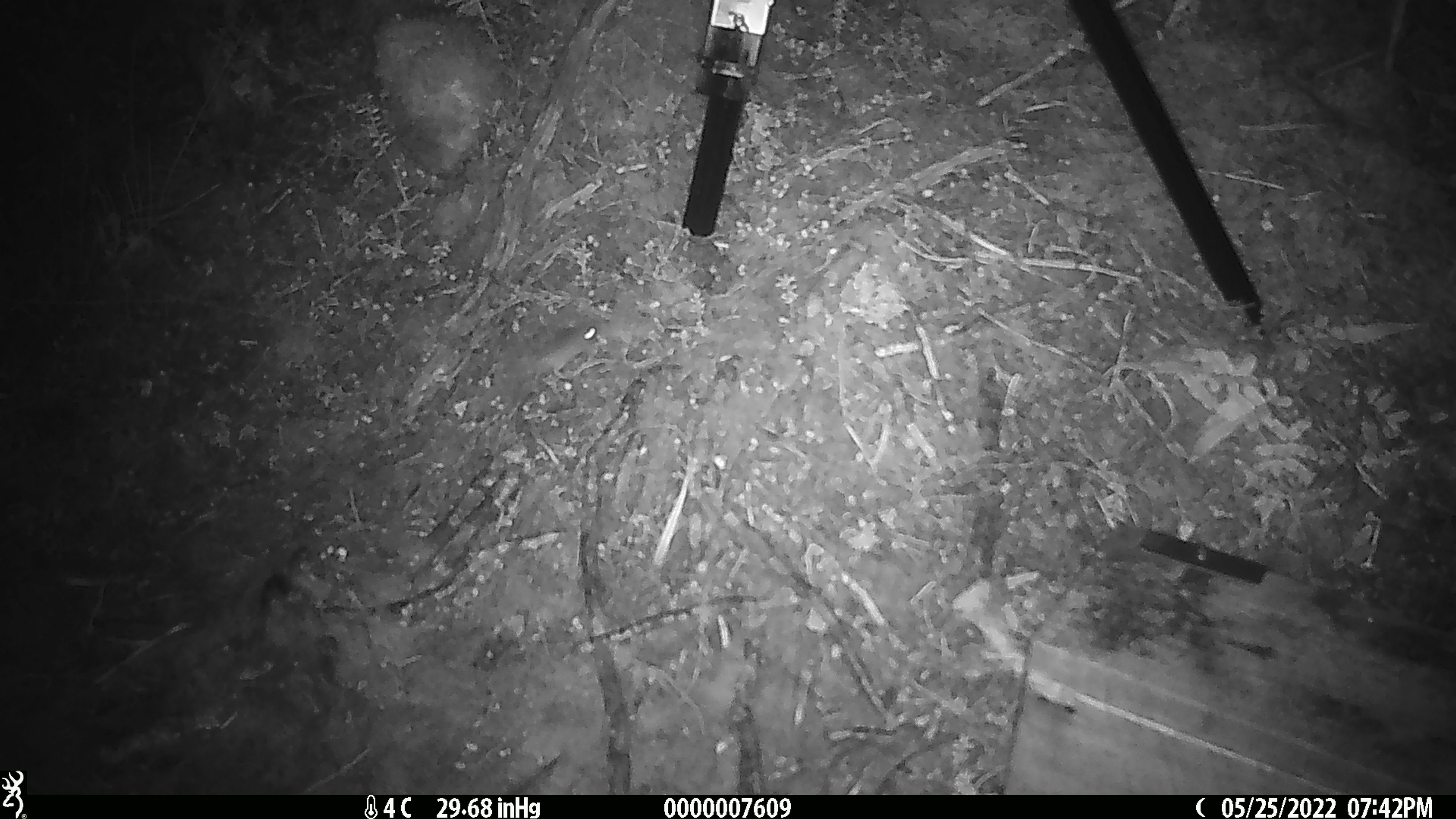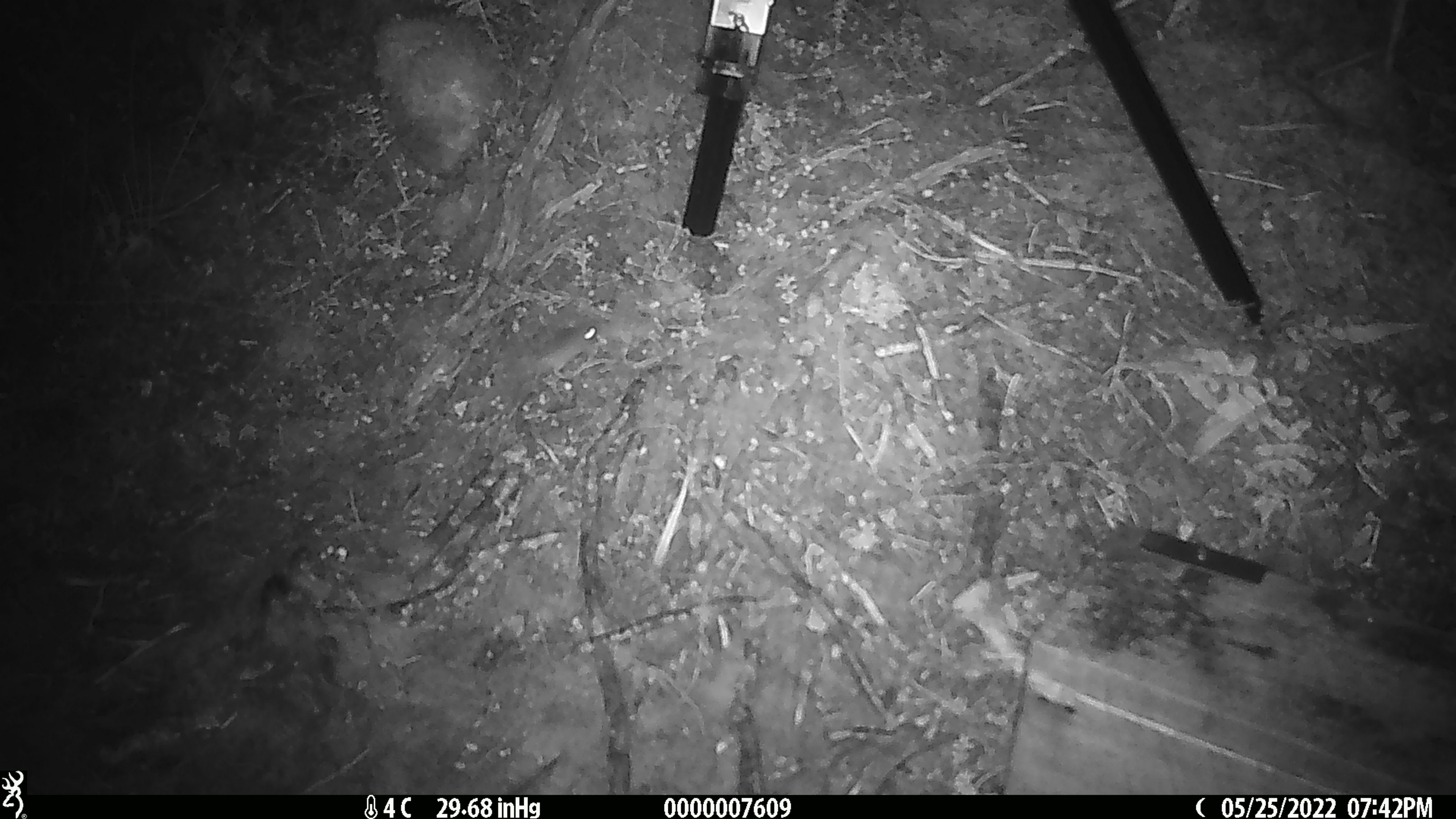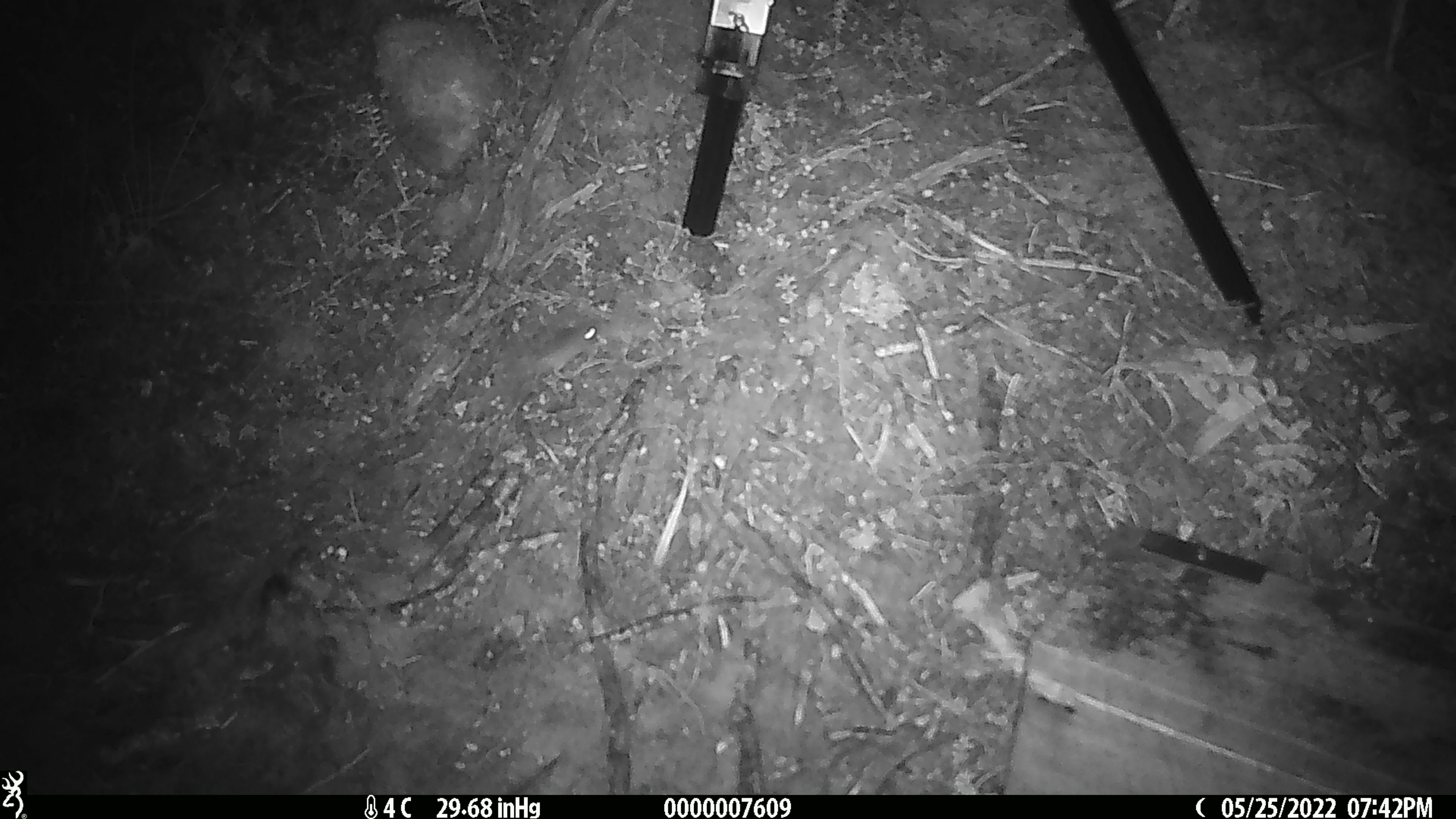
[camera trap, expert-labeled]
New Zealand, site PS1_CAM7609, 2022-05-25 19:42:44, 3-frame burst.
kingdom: Animalia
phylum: Chordata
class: Mammalia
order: Rodentia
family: Muridae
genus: Mus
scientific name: Mus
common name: mouse